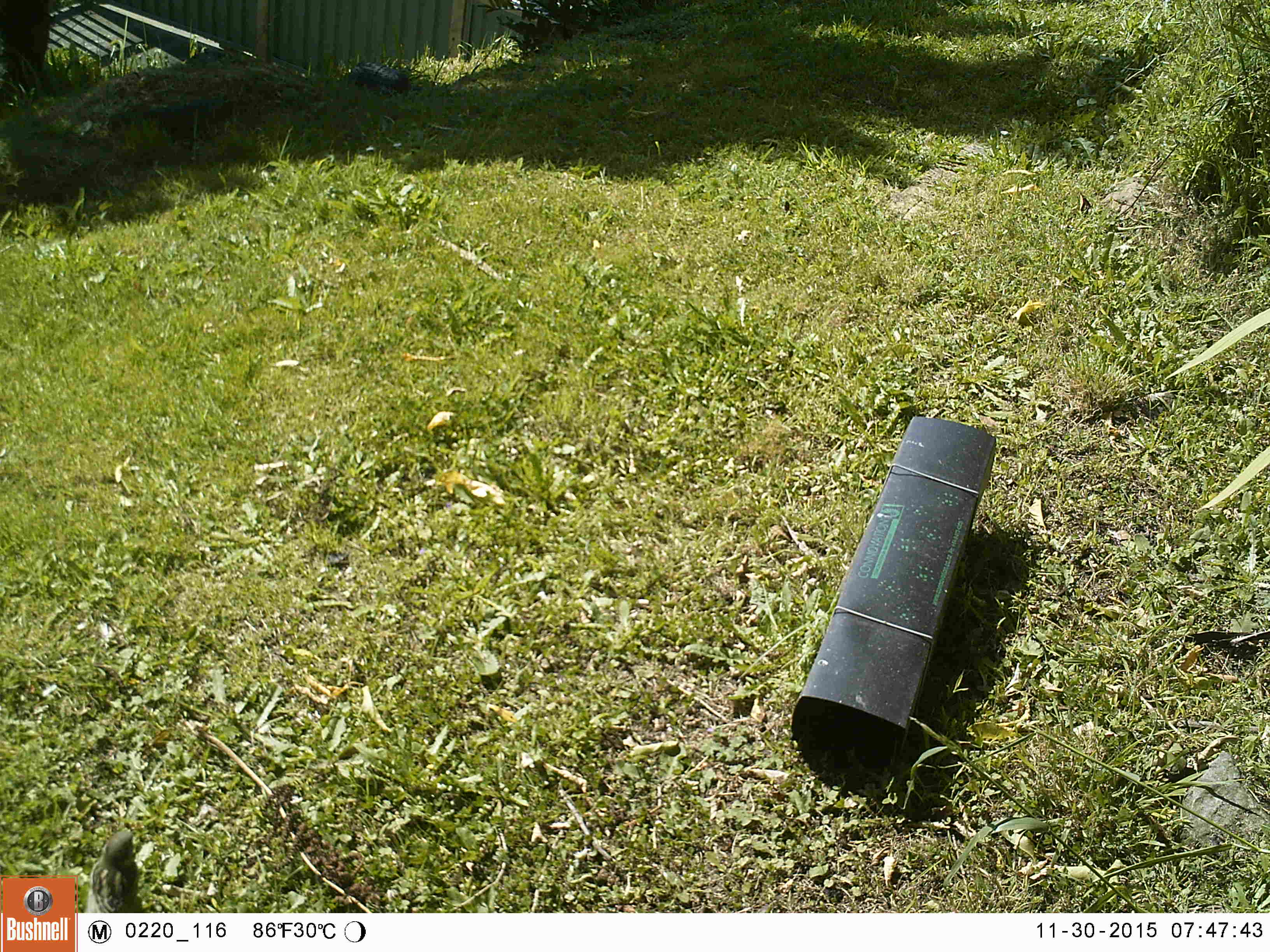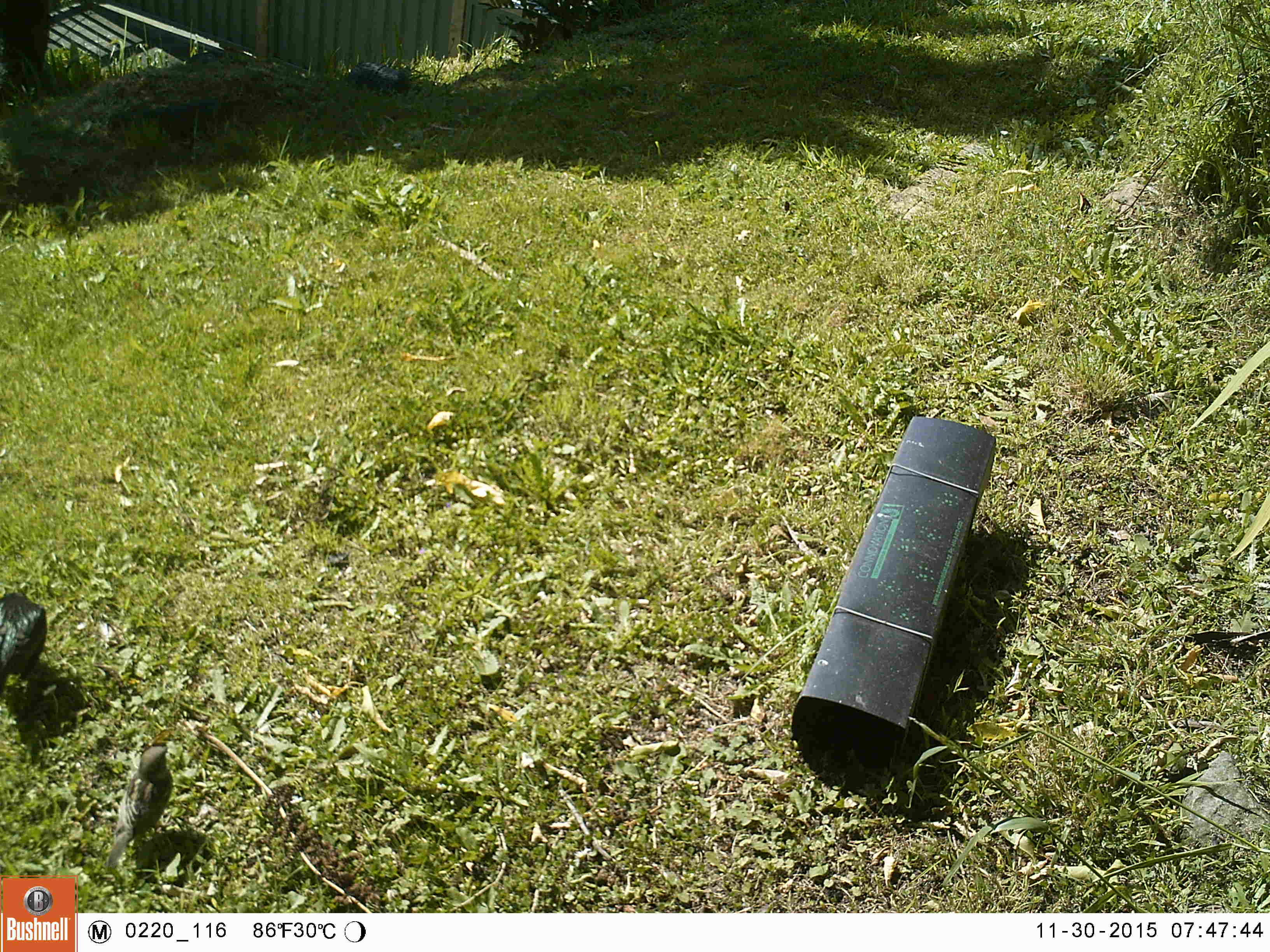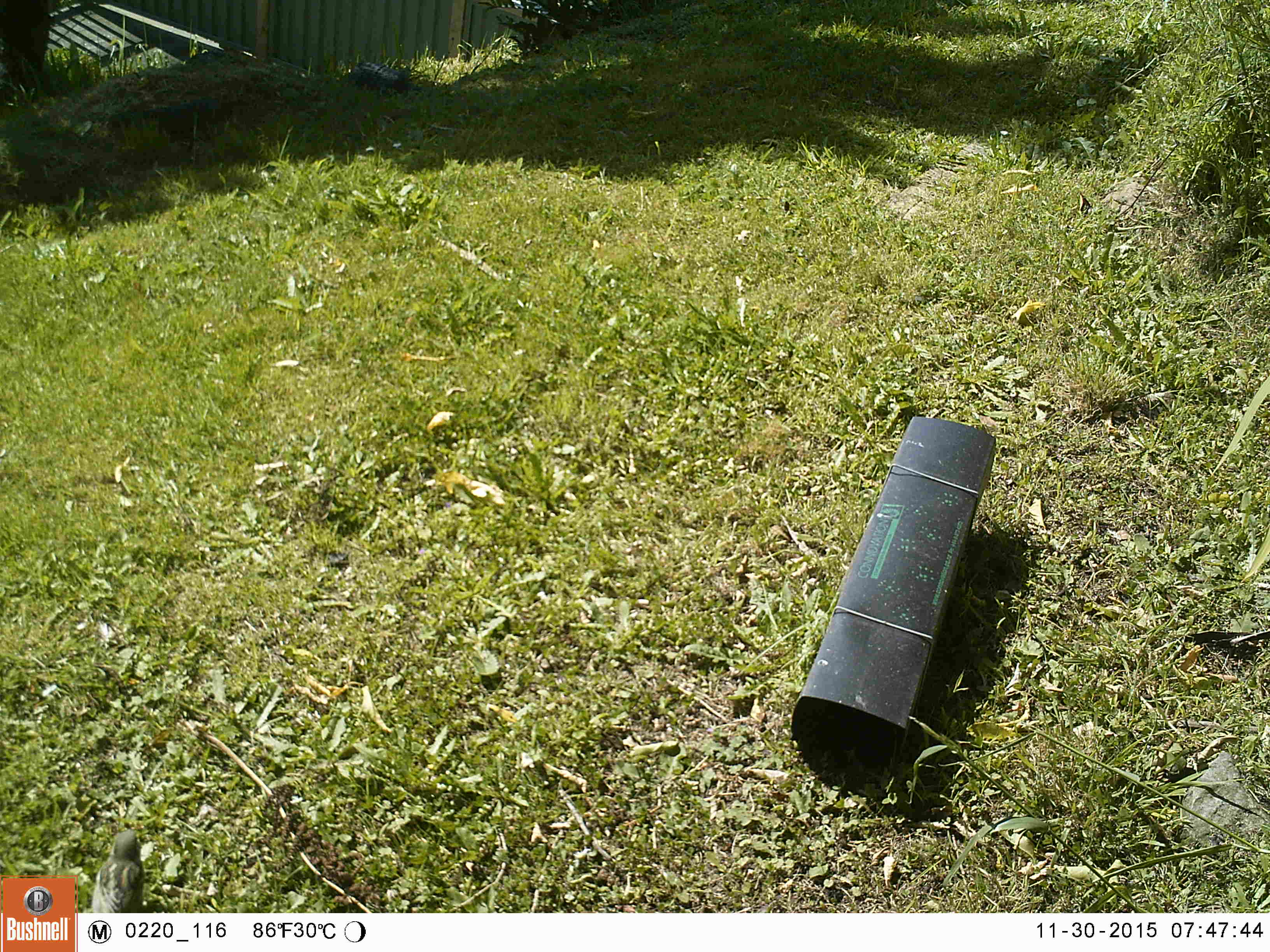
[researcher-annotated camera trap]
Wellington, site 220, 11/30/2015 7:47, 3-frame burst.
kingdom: Animalia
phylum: Chordata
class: Aves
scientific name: Aves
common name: bird